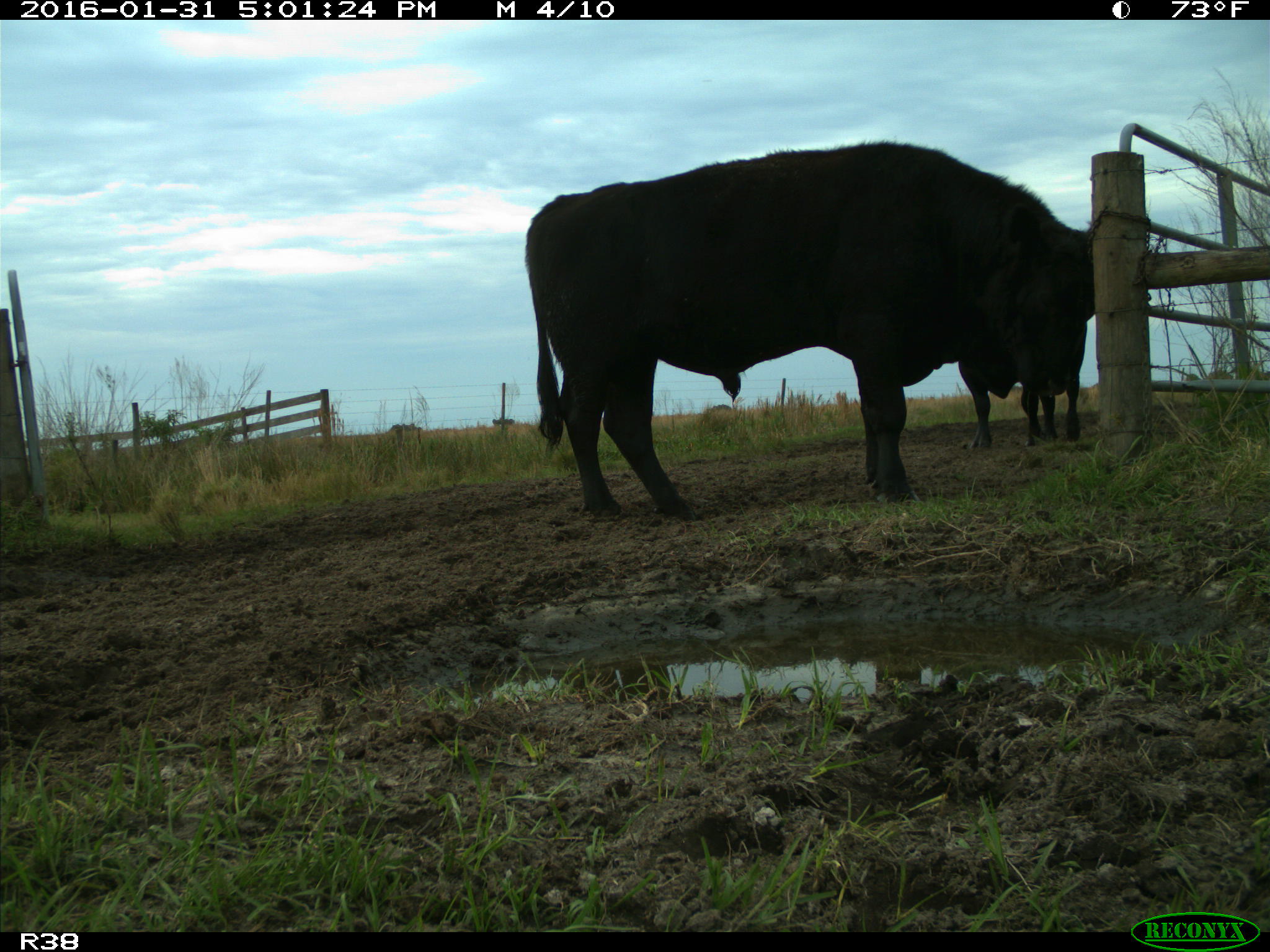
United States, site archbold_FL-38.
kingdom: Animalia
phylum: Chordata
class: Mammalia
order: Artiodactyla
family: Bovidae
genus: Bos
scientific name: Bos taurus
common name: domestic cow